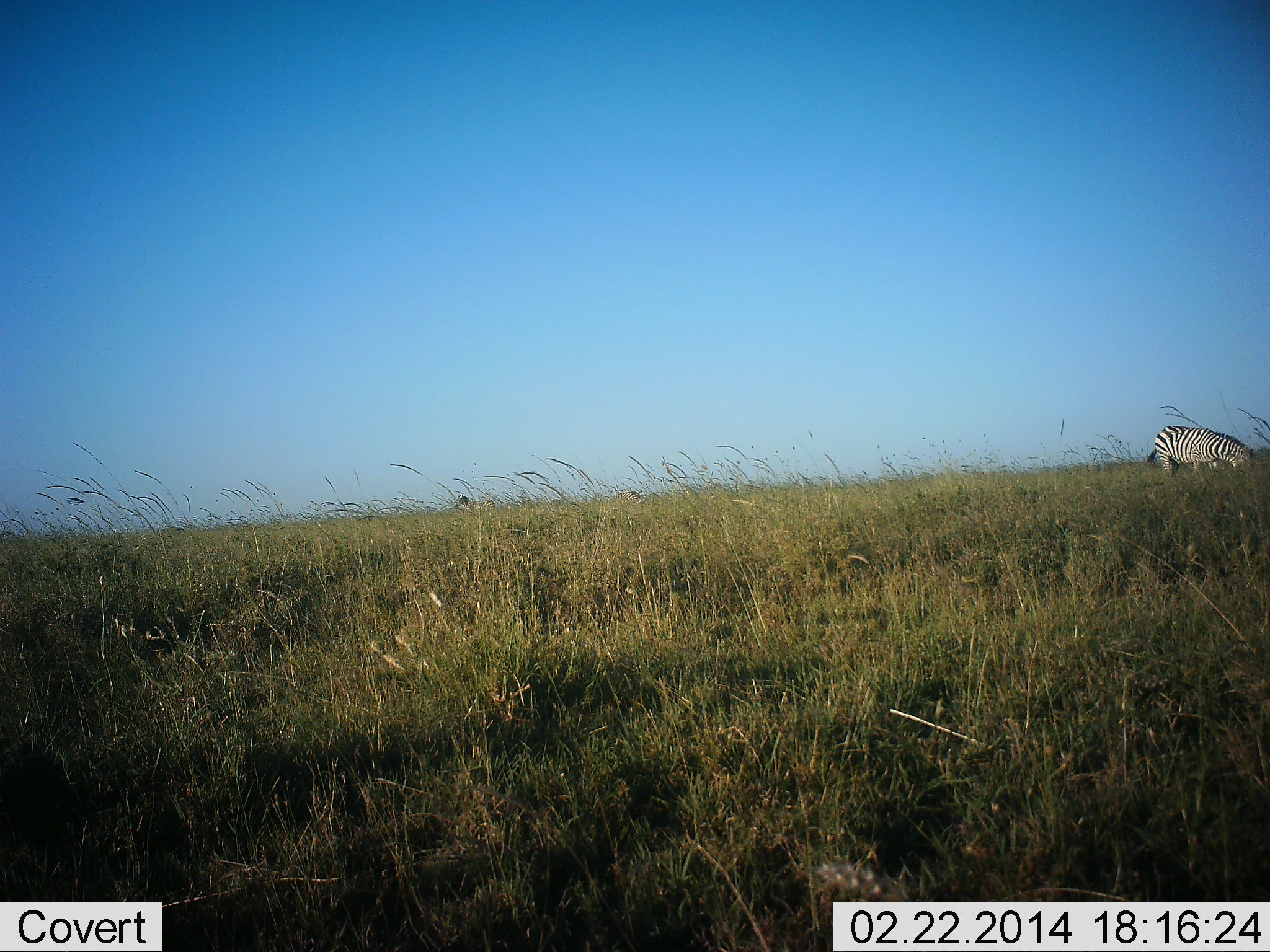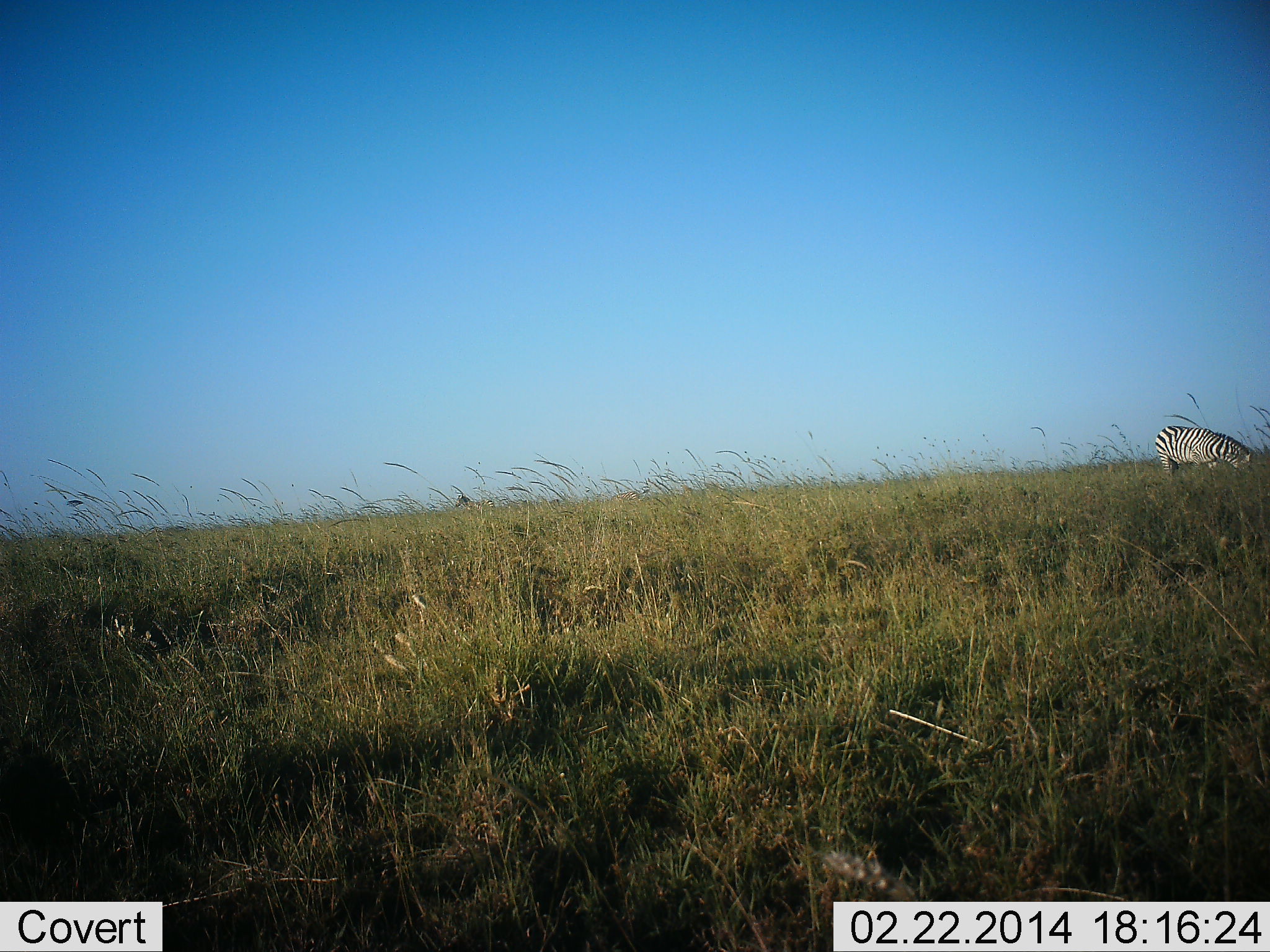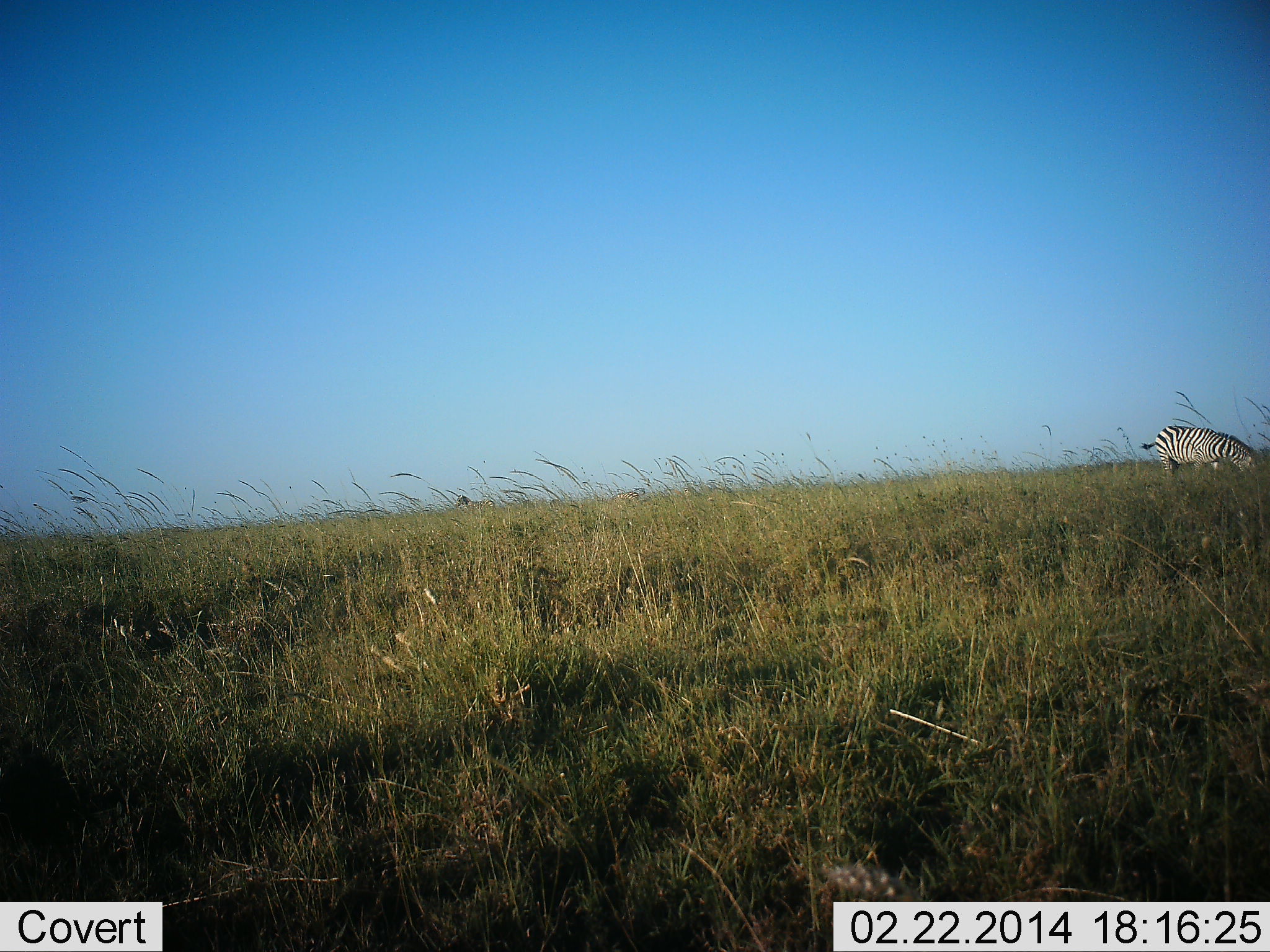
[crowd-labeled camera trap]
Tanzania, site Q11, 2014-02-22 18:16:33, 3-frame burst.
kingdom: Animalia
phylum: Chordata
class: Mammalia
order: Perissodactyla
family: Equidae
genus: Equus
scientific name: Equus quagga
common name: plains zebra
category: zebra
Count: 1.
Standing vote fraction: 10%.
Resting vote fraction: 0%.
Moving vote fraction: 0%.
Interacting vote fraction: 0%.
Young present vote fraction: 0%.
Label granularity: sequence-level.